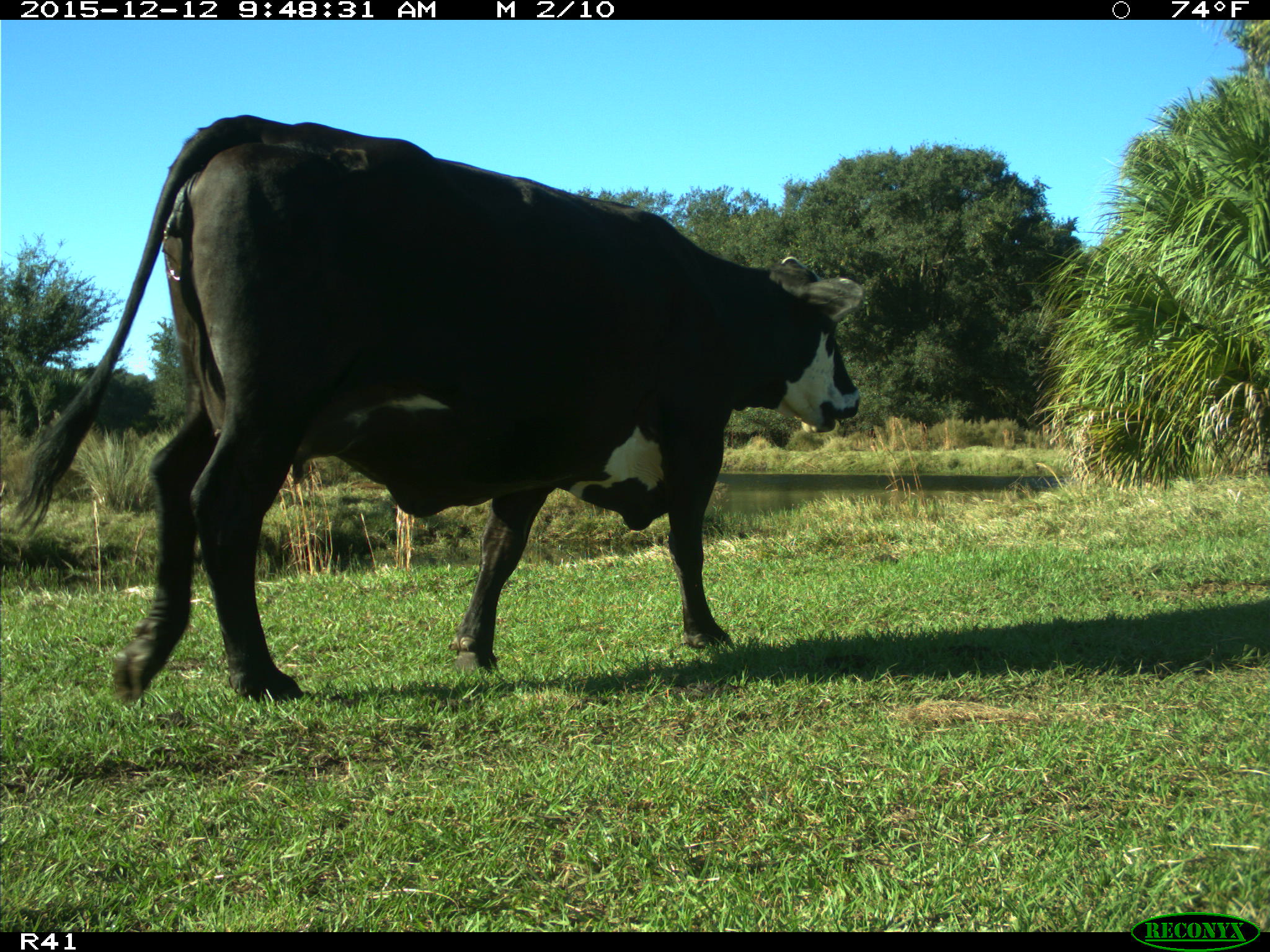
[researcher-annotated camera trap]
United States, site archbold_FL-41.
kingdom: Animalia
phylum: Chordata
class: Mammalia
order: Artiodactyla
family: Bovidae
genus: Bos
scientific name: Bos taurus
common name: domestic cow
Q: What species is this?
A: Bos taurus (domestic cow).